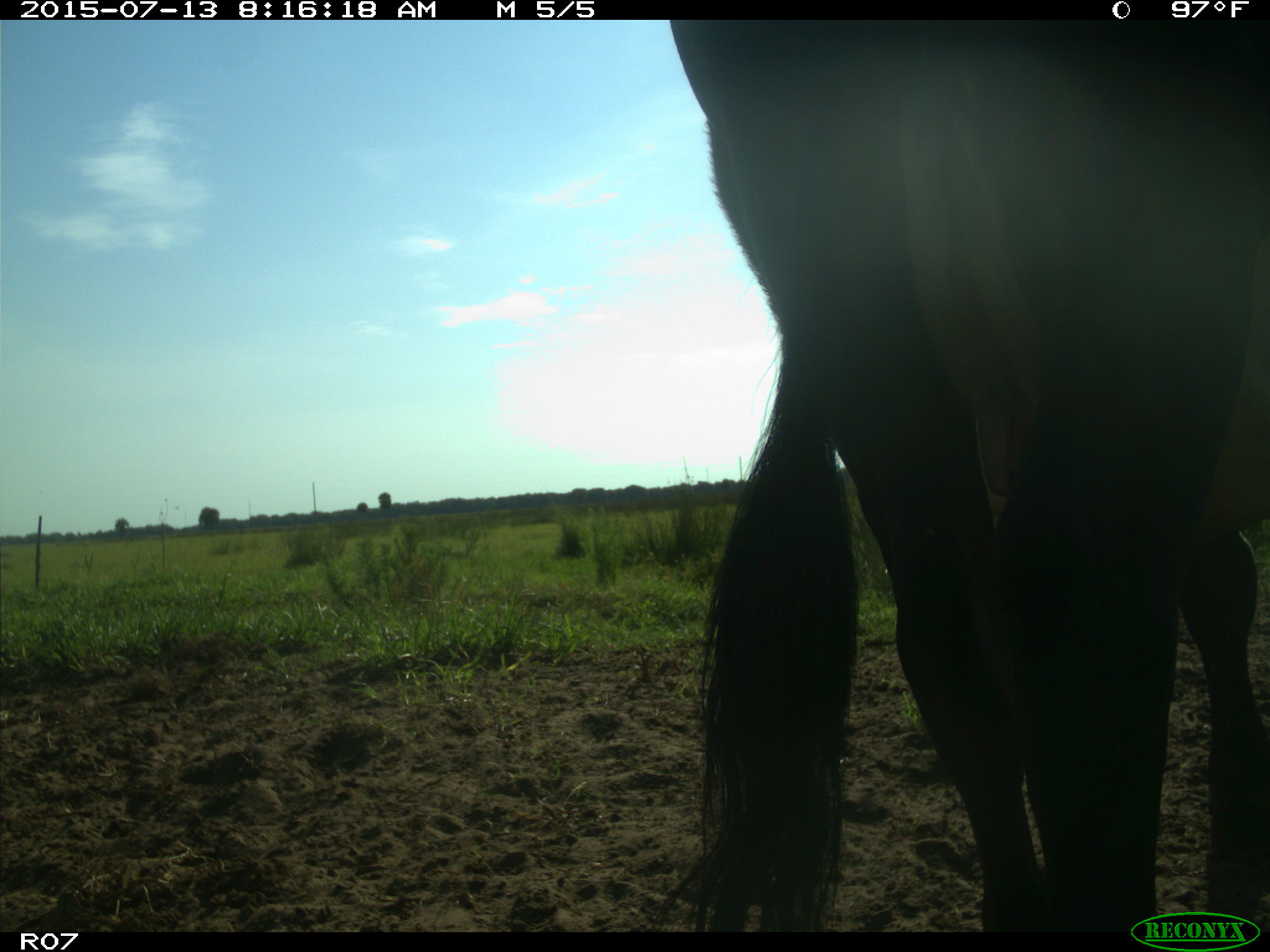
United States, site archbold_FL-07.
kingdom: Animalia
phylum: Chordata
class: Mammalia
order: Artiodactyla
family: Bovidae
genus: Bos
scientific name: Bos taurus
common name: domestic cow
Bos taurus (domestic cow).